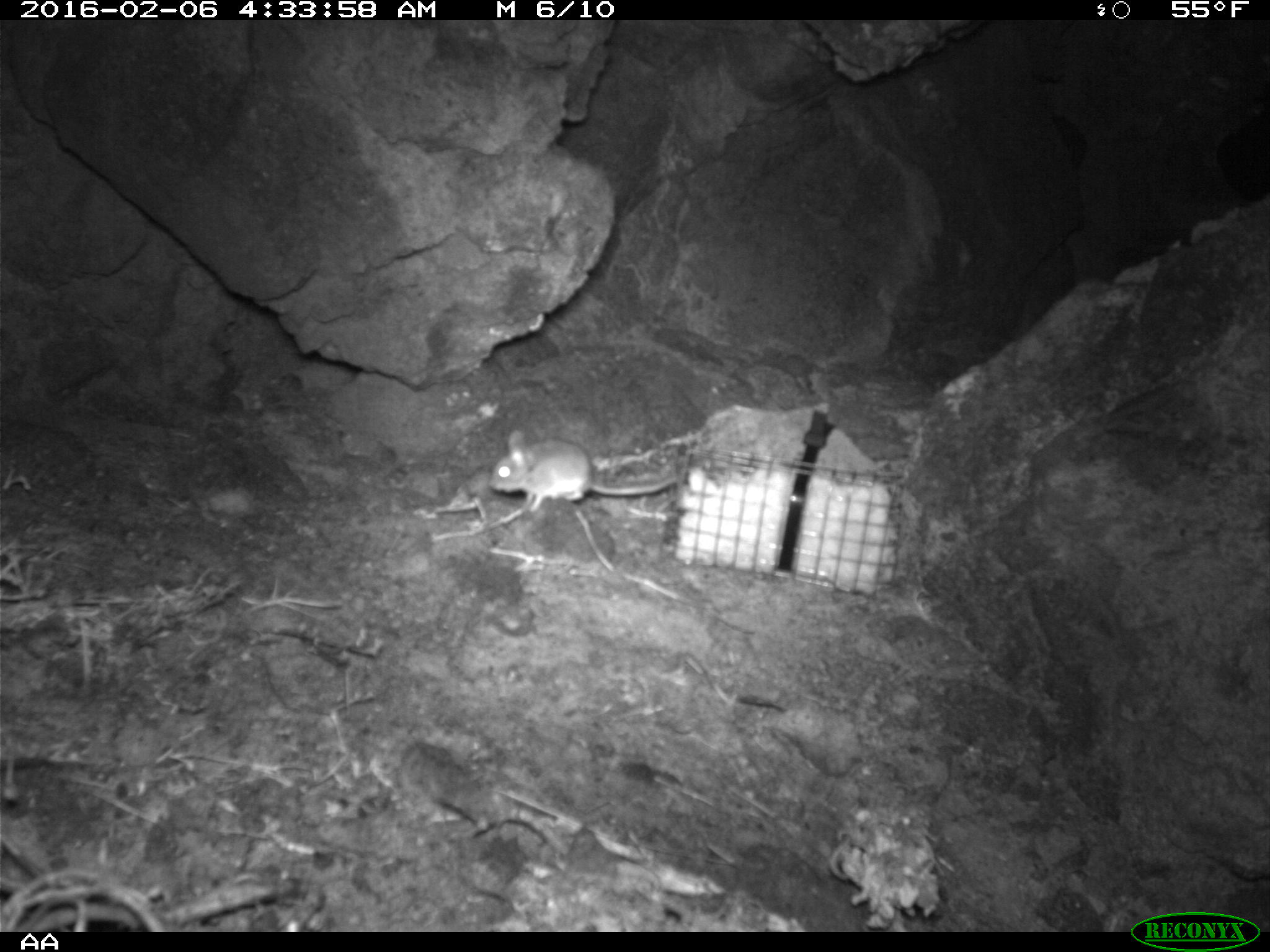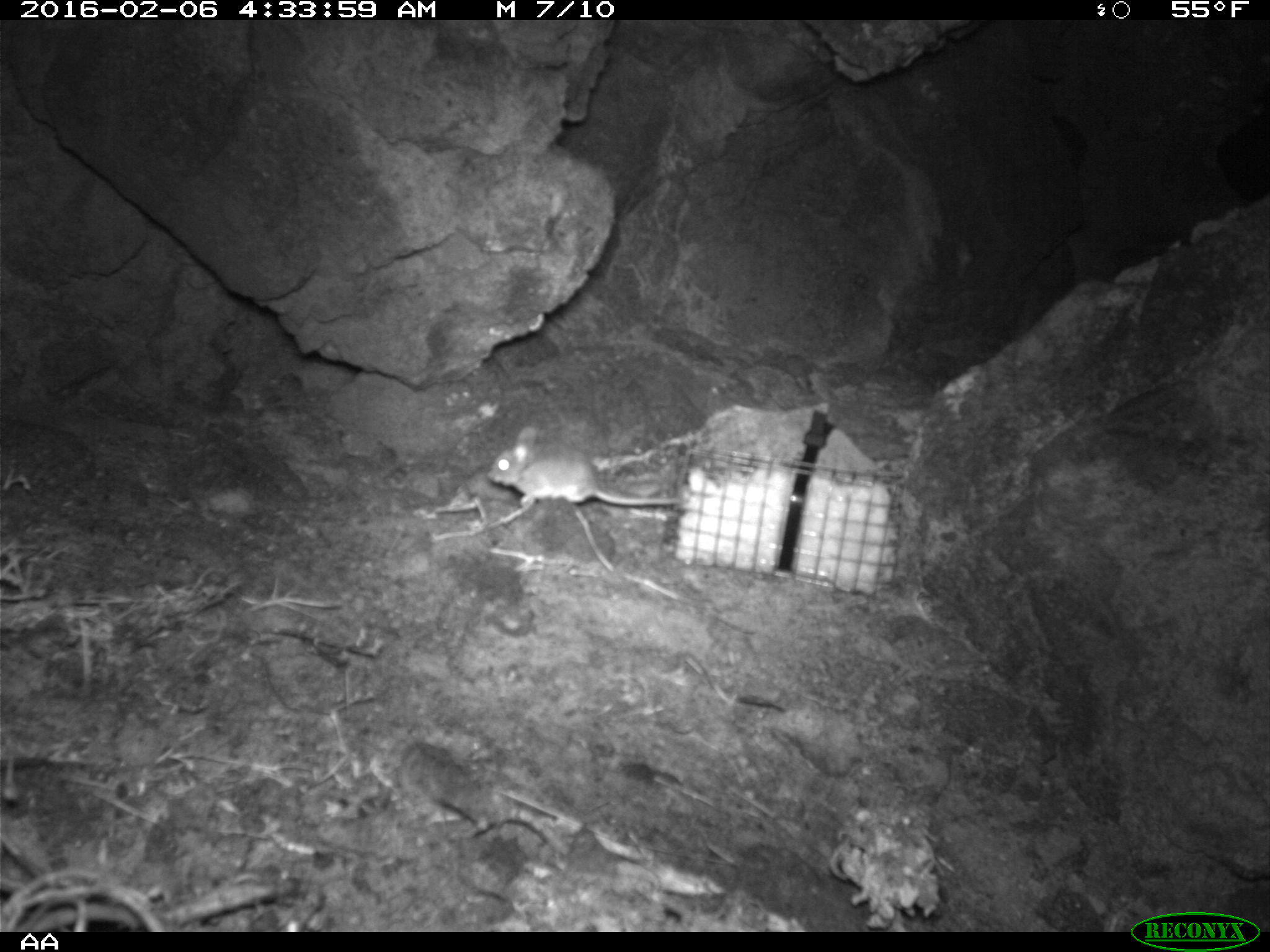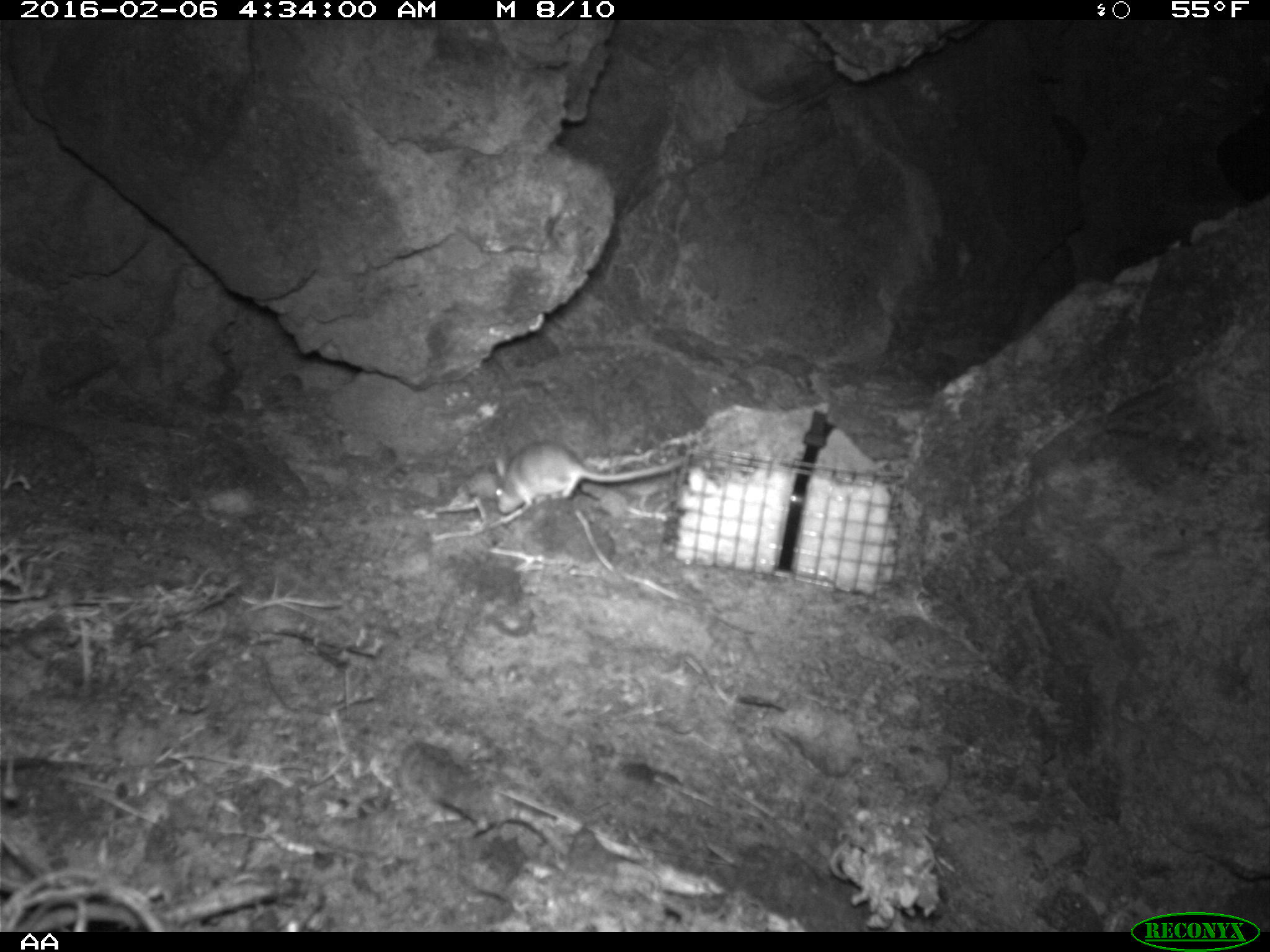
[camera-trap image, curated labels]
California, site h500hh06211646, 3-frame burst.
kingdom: Animalia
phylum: Chordata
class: Mammalia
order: Rodentia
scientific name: Rodentia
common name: rodent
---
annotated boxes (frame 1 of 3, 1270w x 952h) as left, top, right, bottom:
rodent: 489, 429, 675, 511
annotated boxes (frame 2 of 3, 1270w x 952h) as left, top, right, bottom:
rodent: 487, 426, 680, 506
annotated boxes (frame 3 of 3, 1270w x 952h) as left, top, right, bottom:
rodent: 494, 437, 691, 513